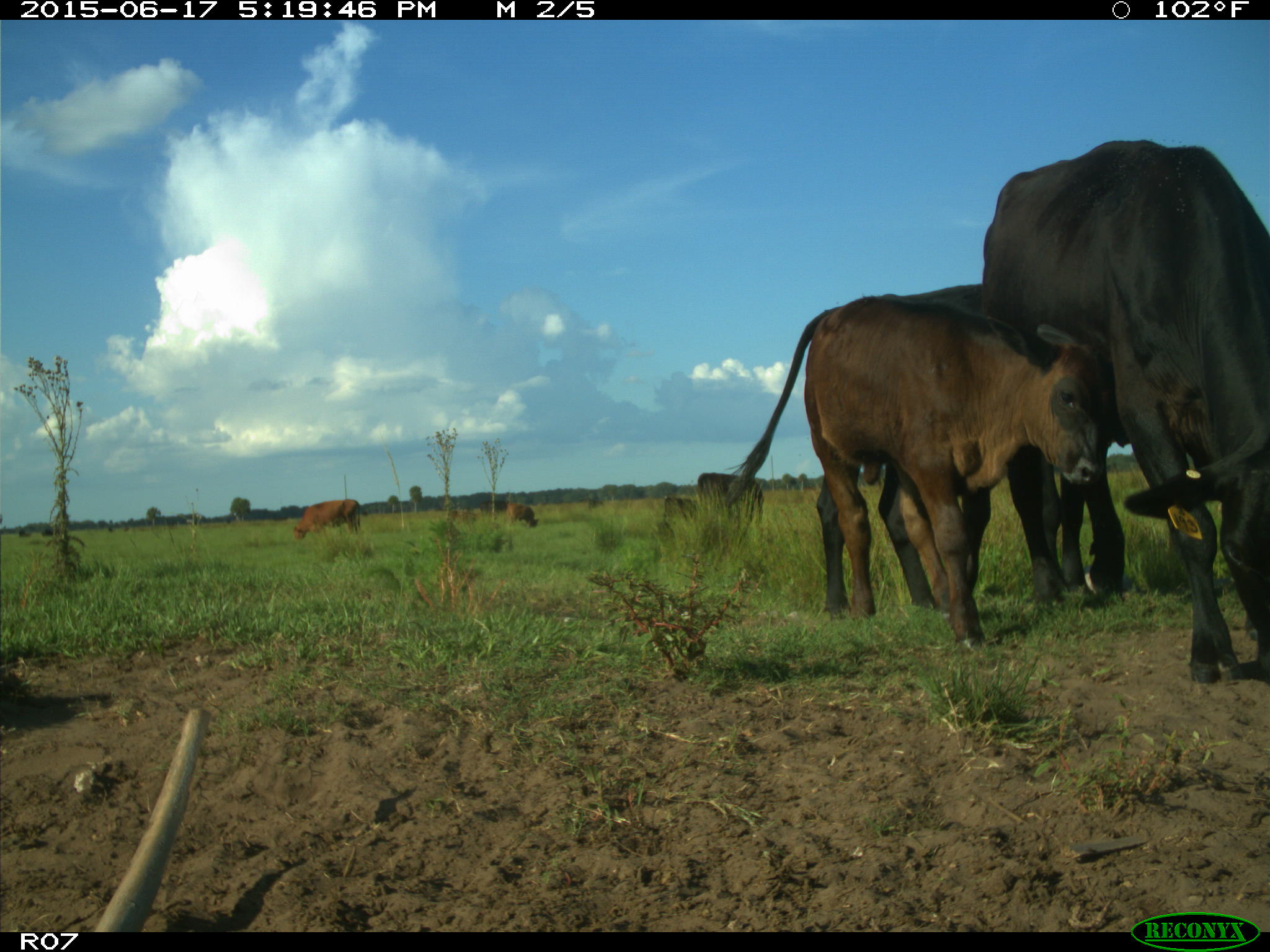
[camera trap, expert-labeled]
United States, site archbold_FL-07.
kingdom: Animalia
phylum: Chordata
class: Mammalia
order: Artiodactyla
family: Bovidae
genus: Bos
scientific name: Bos taurus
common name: domestic cow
Bos taurus (domestic cow).